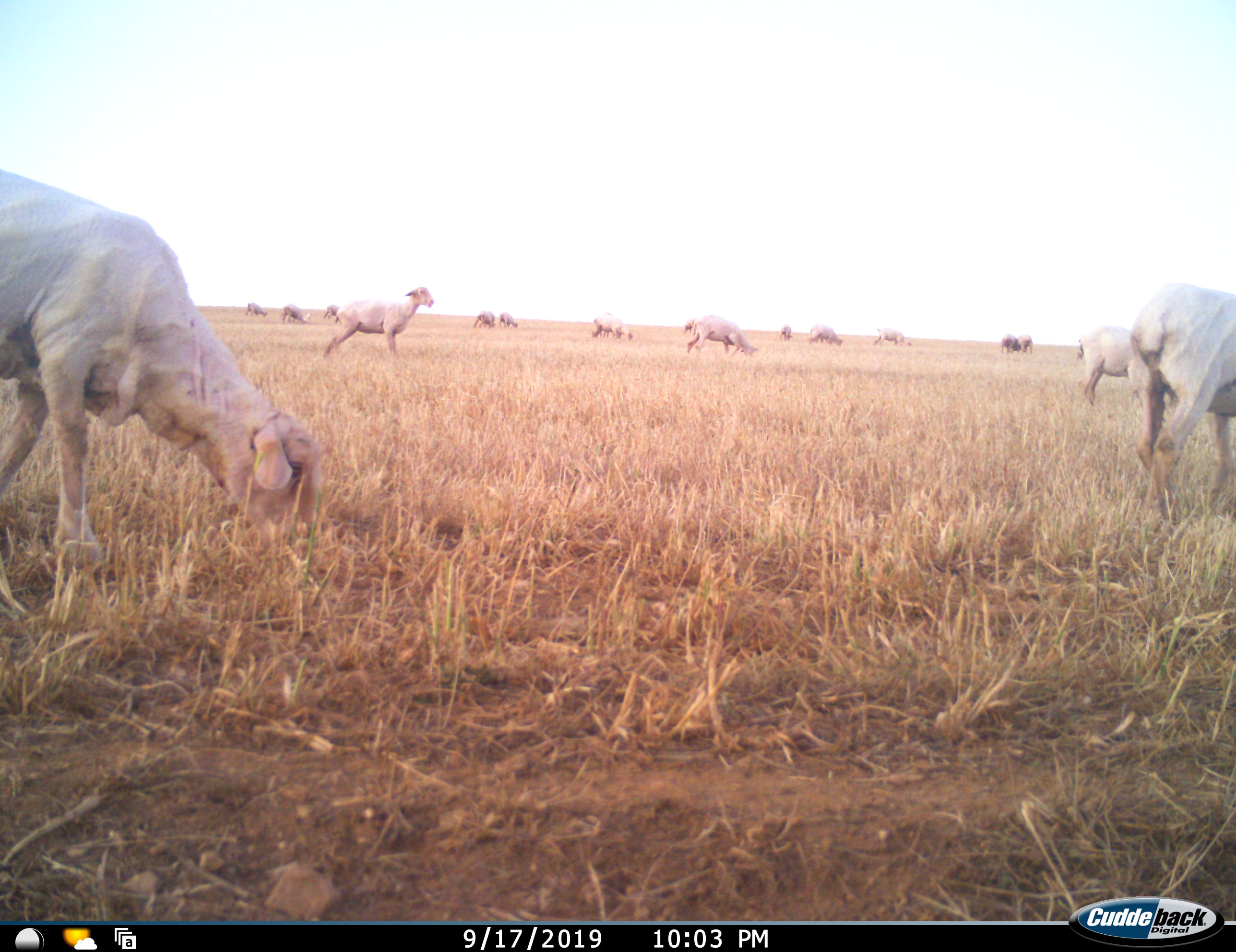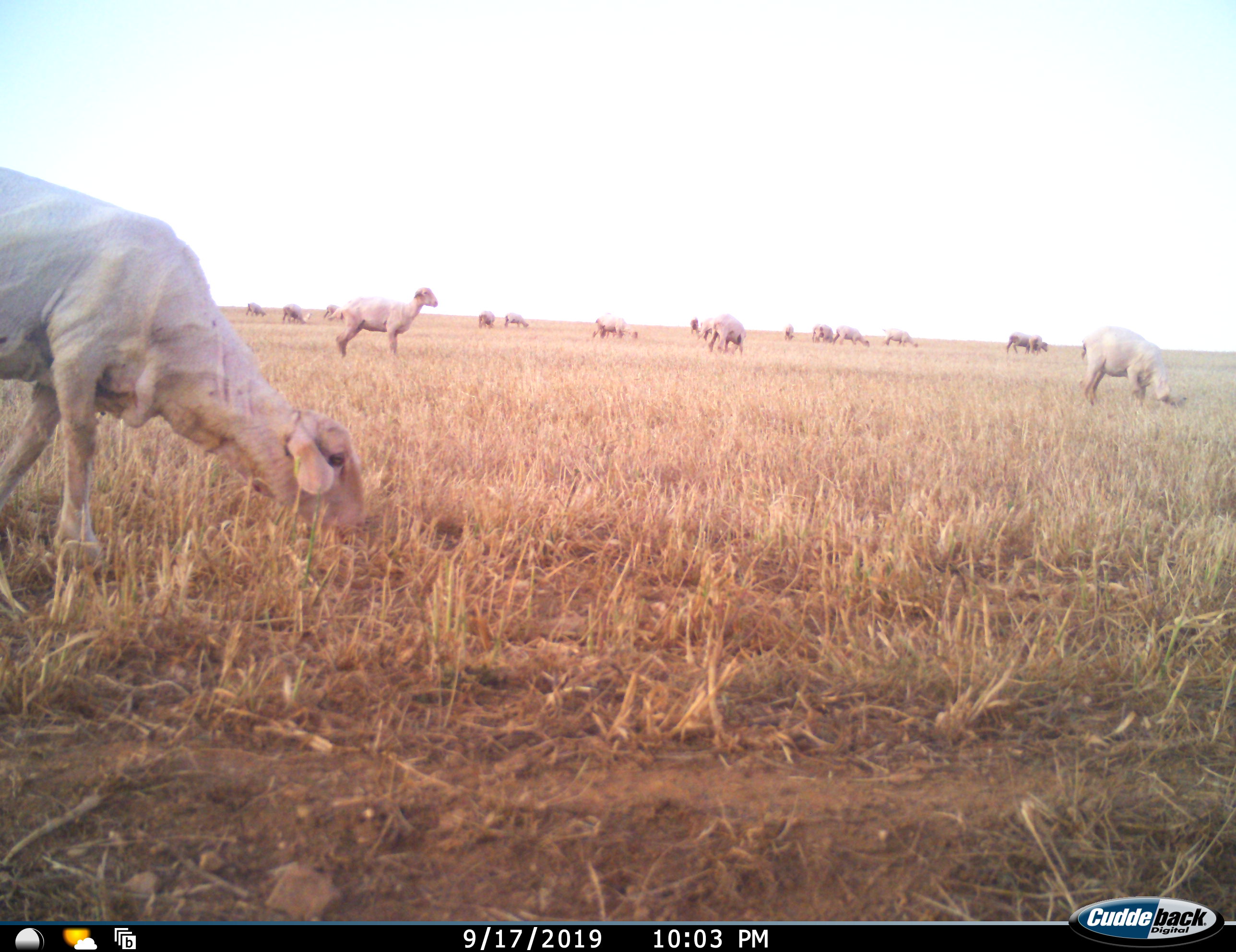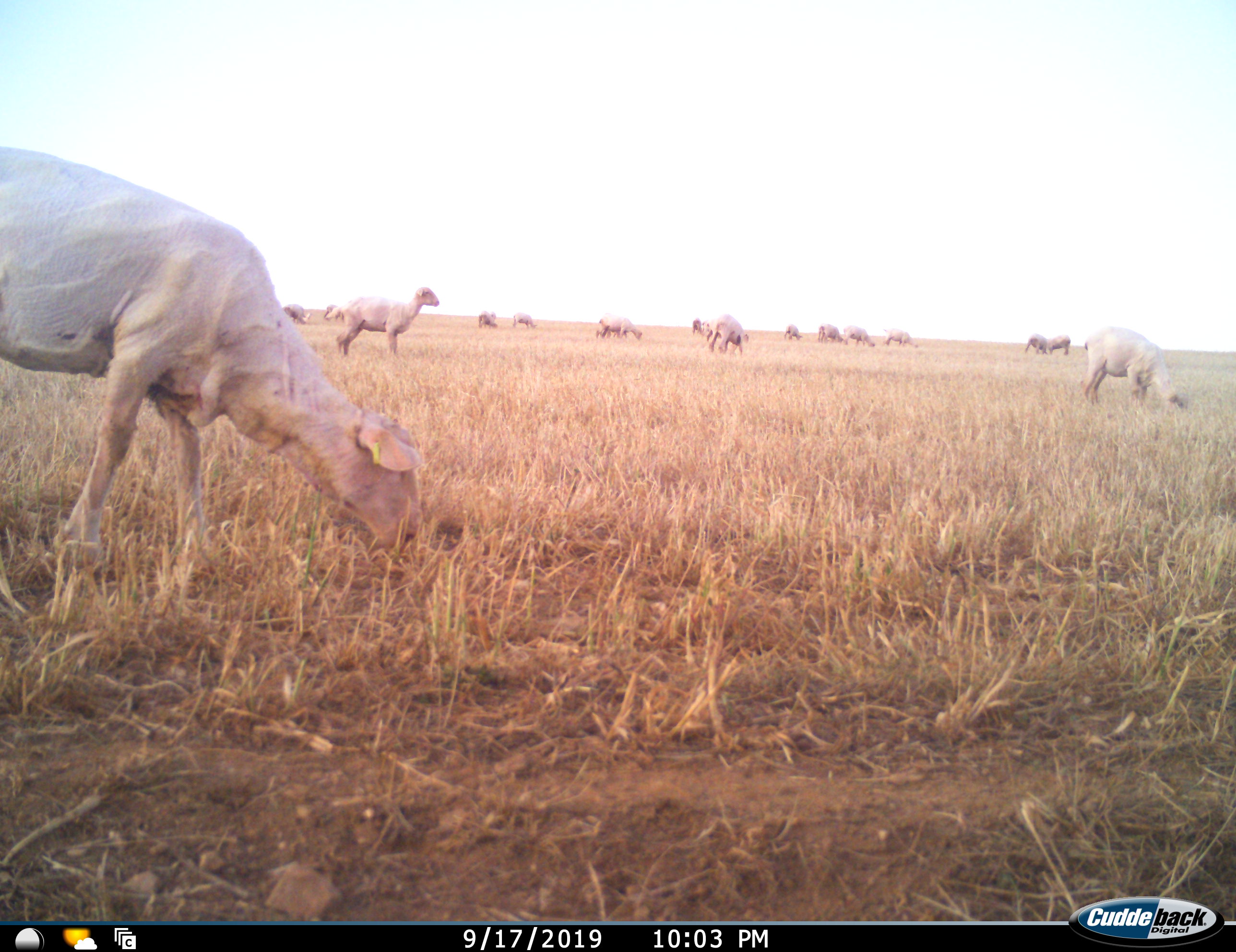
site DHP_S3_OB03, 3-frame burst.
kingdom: Animalia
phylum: Chordata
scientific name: Vertebrata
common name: domestic animal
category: domesticanimal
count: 11-50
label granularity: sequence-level